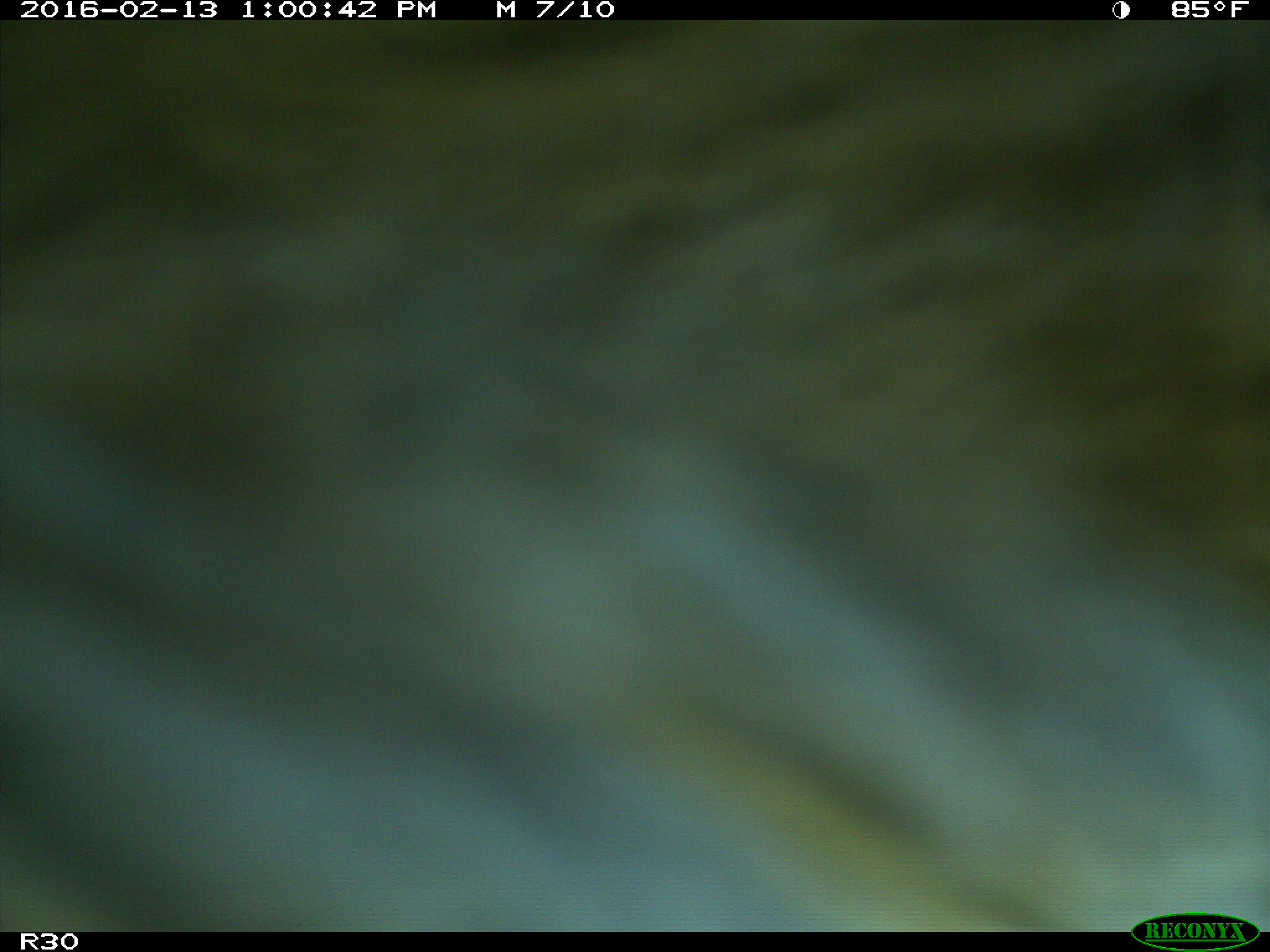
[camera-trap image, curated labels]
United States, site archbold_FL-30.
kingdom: Animalia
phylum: Chordata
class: Mammalia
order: Artiodactyla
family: Bovidae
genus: Bos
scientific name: Bos taurus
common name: domestic cow